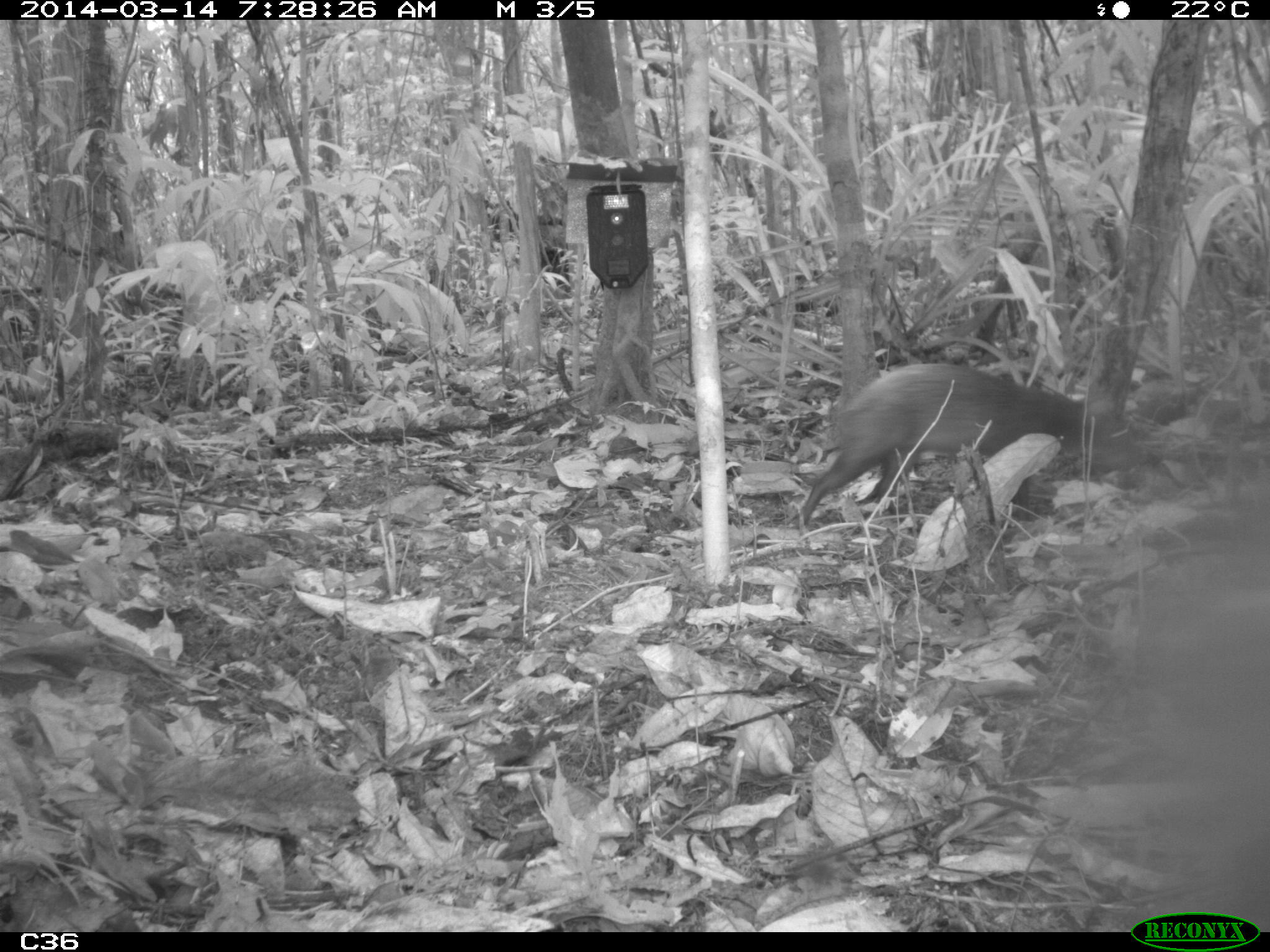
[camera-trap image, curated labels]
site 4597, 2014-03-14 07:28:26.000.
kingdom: Animalia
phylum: Chordata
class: Mammalia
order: Rodentia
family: Dasyproctidae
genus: Dasyprocta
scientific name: Dasyprocta leporina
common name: red-rumped agouti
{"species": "Dasyprocta leporina (red-rumped agouti)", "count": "1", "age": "adult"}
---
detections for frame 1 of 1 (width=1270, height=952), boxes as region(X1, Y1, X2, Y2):
dasyprocta leporina: region(793, 361, 1102, 530)